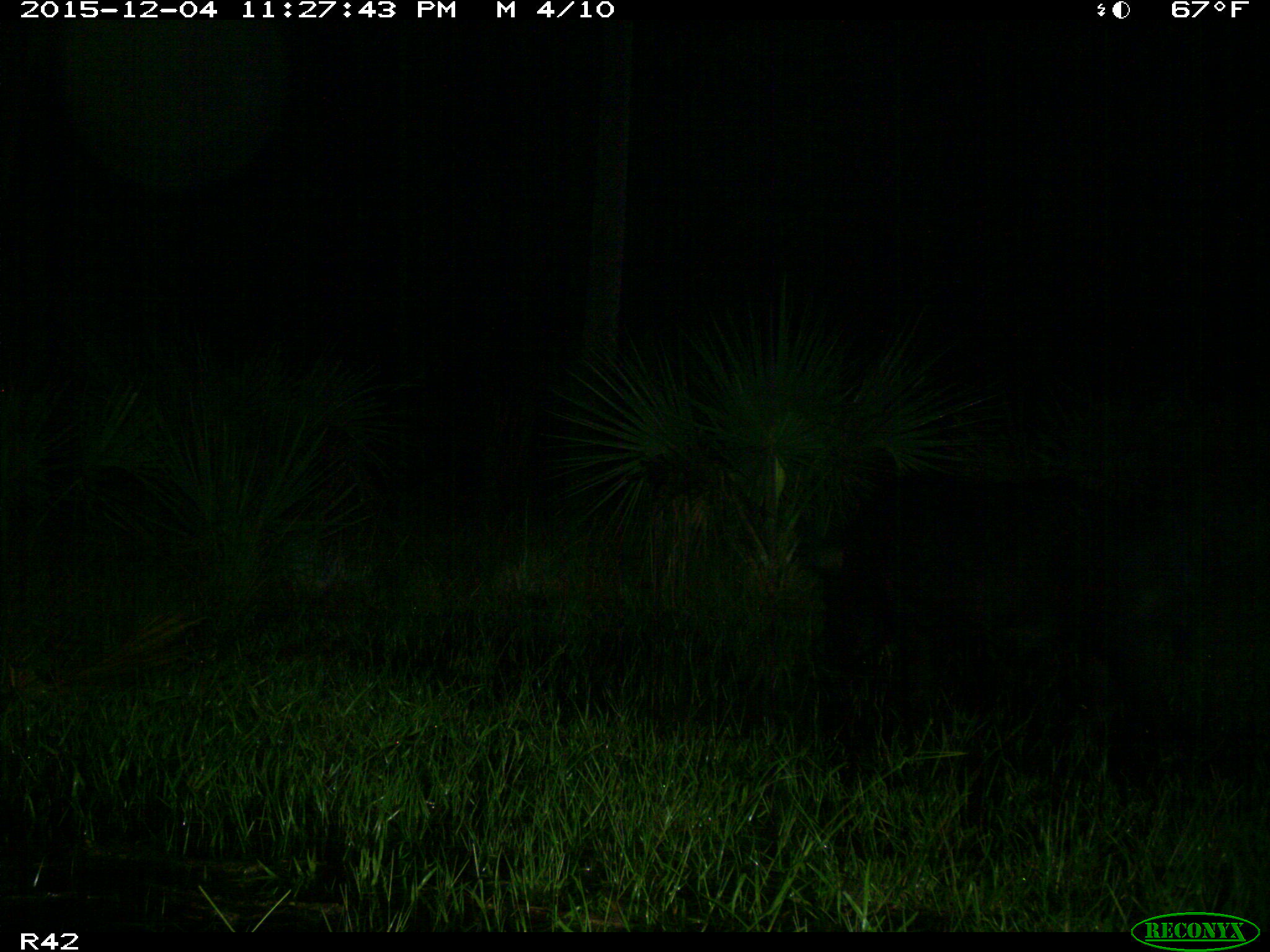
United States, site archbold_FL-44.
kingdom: Animalia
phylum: Chordata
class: Mammalia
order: Artiodactyla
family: Suidae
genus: Sus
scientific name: Sus scrofa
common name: wild boar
Sus scrofa (wild boar).